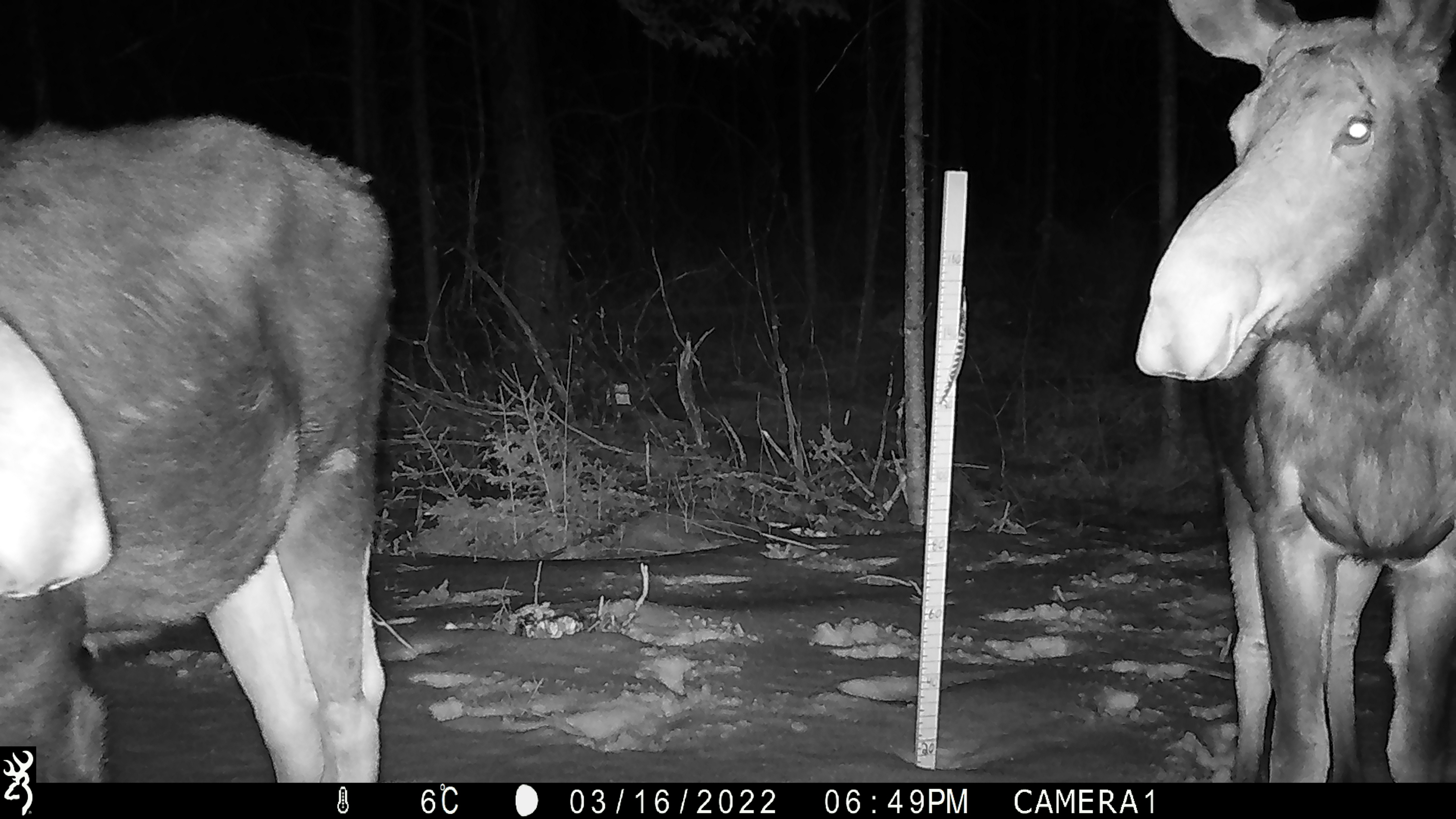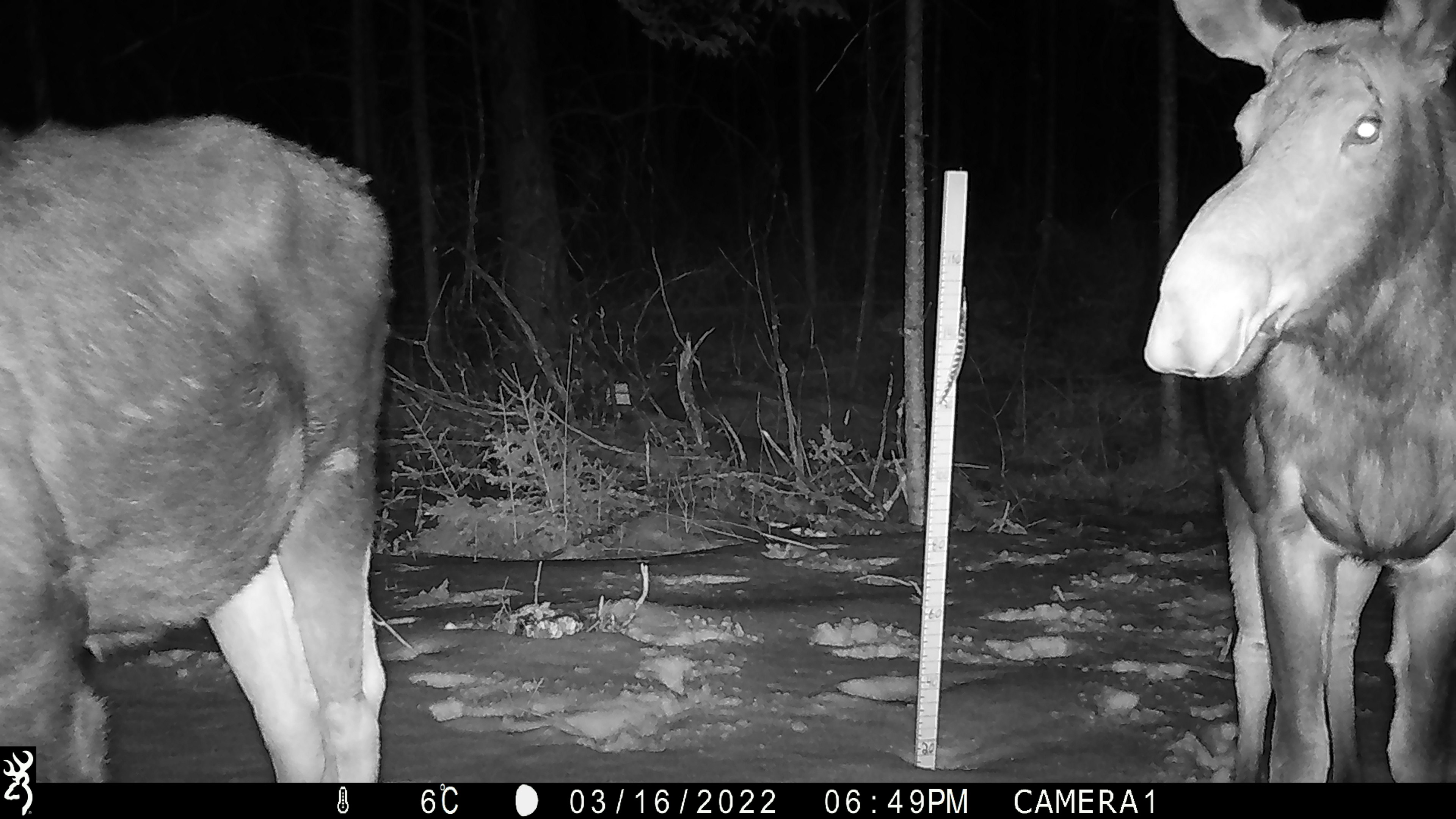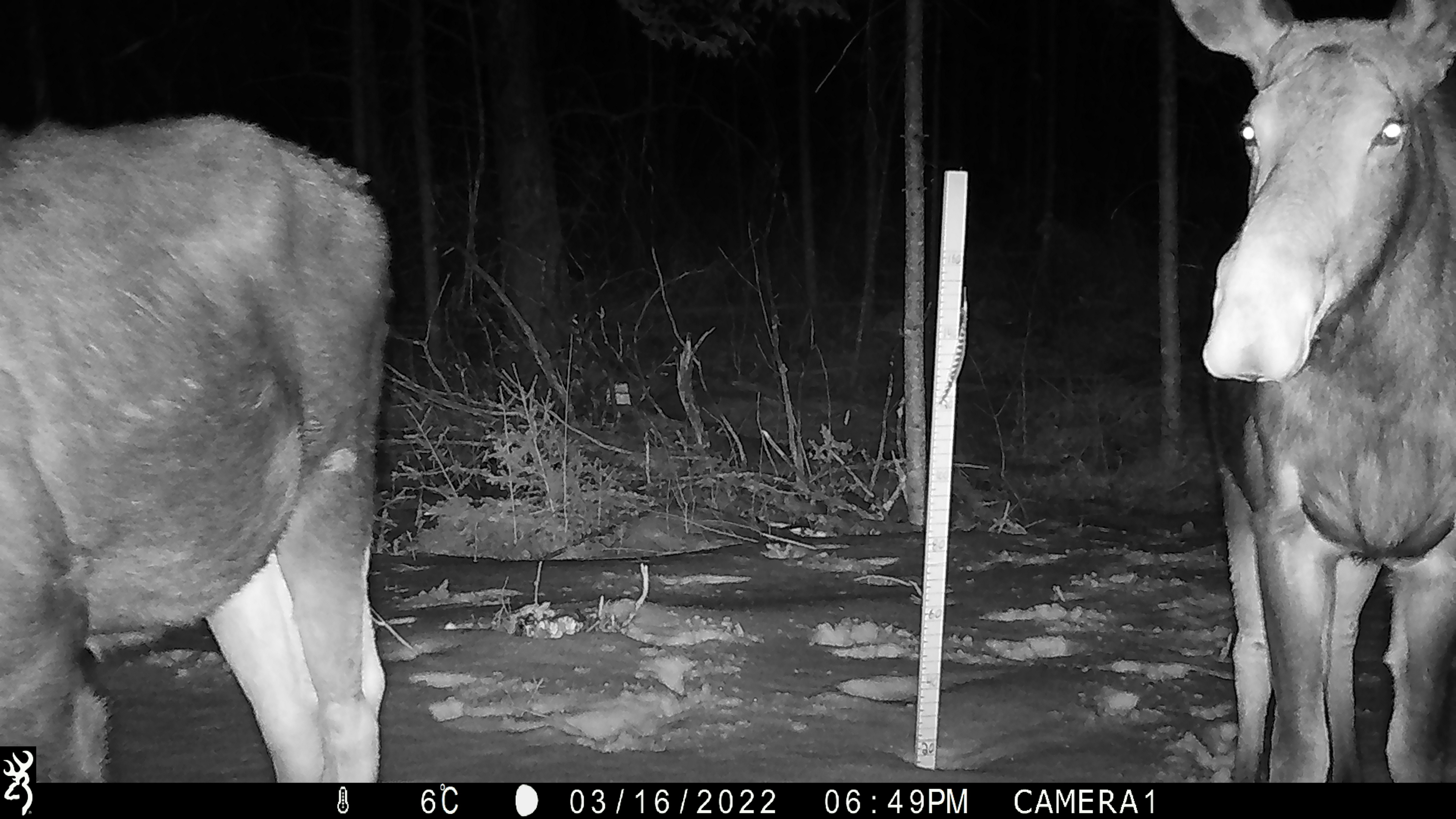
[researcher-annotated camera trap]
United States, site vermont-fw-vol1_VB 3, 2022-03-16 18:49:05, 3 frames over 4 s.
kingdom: Animalia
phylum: Chordata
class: Mammalia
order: Artiodactyla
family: Cervidae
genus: Alces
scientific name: Alces alces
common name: moose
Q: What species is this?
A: Moose (Alces alces).